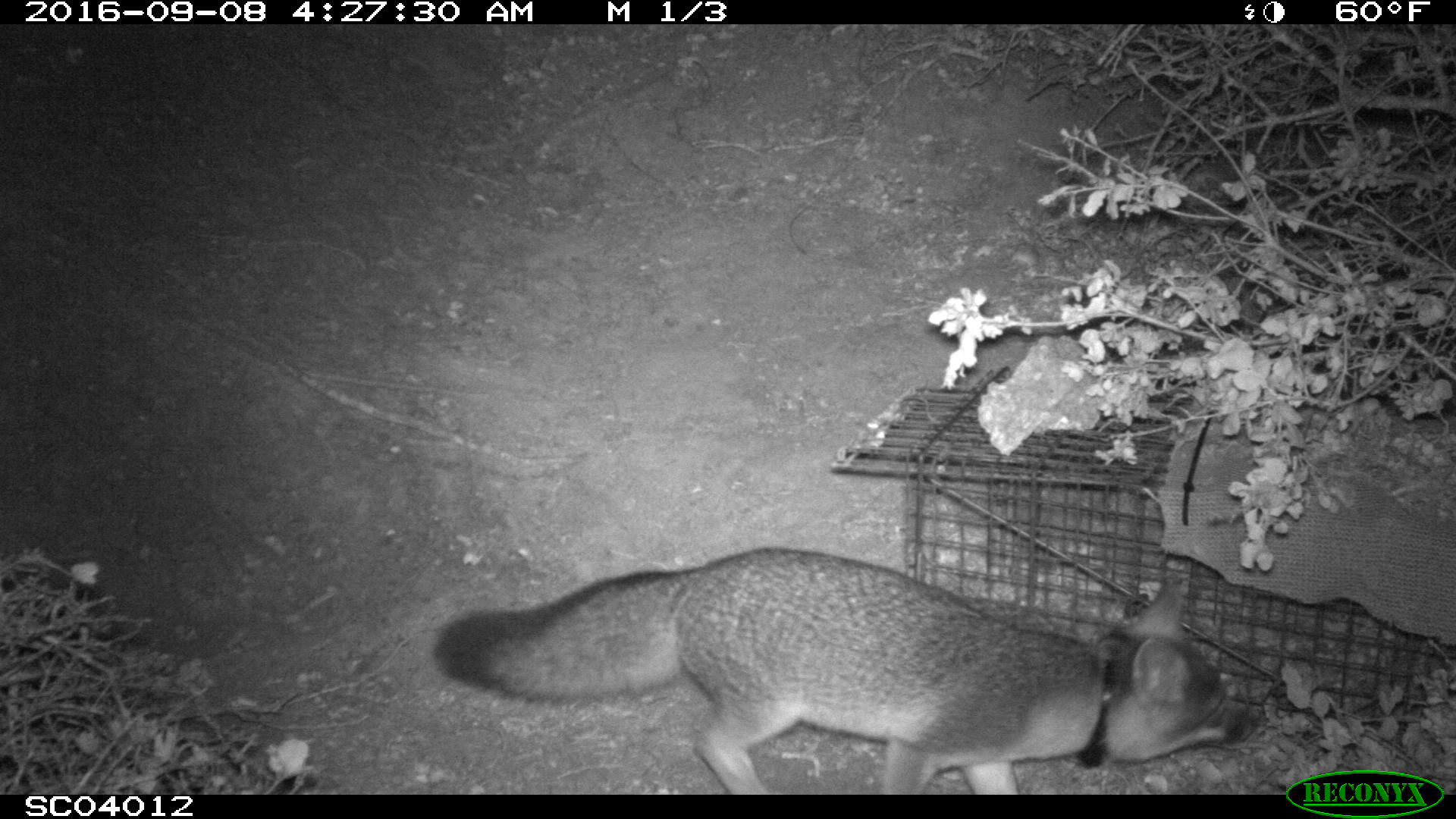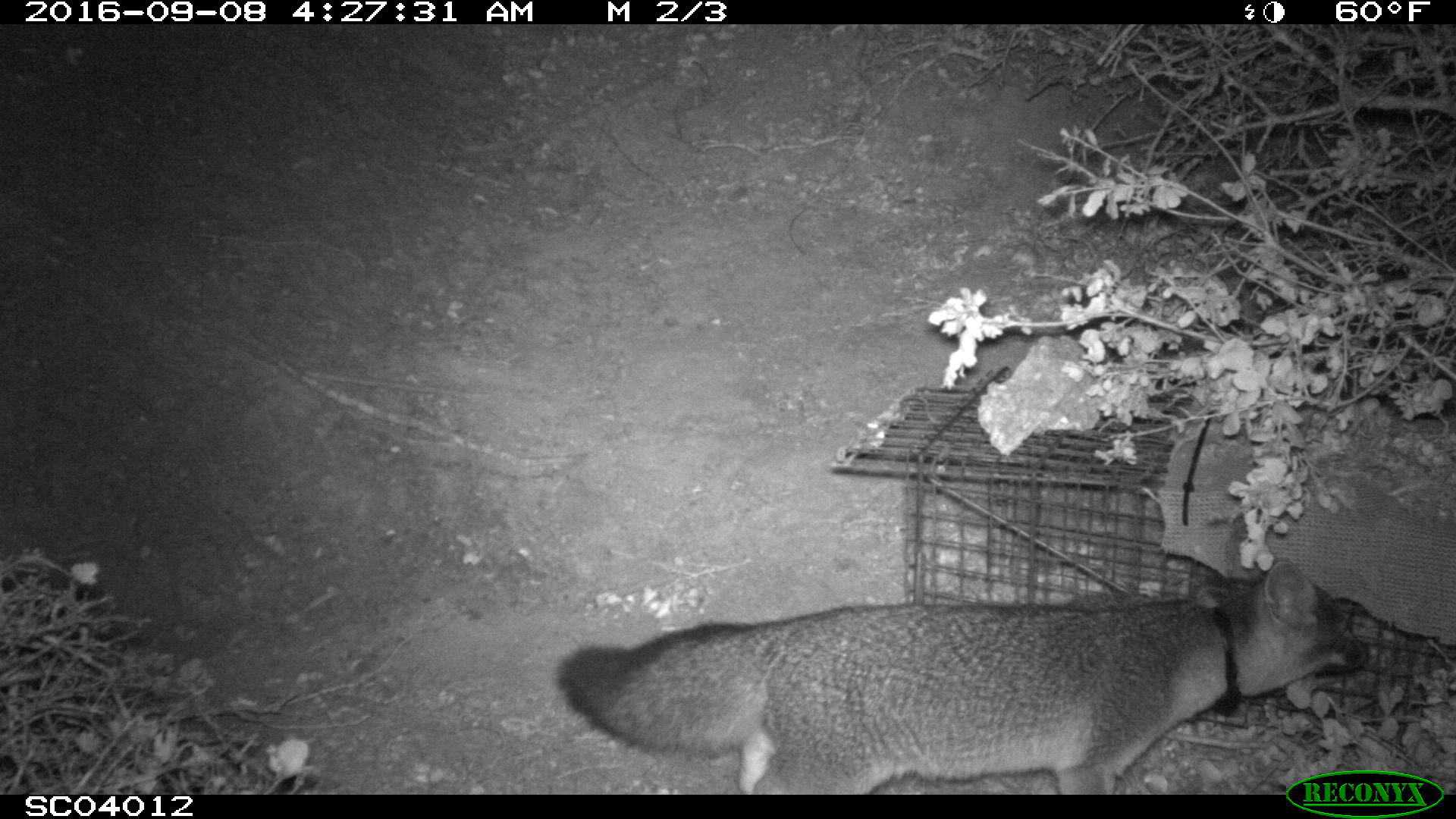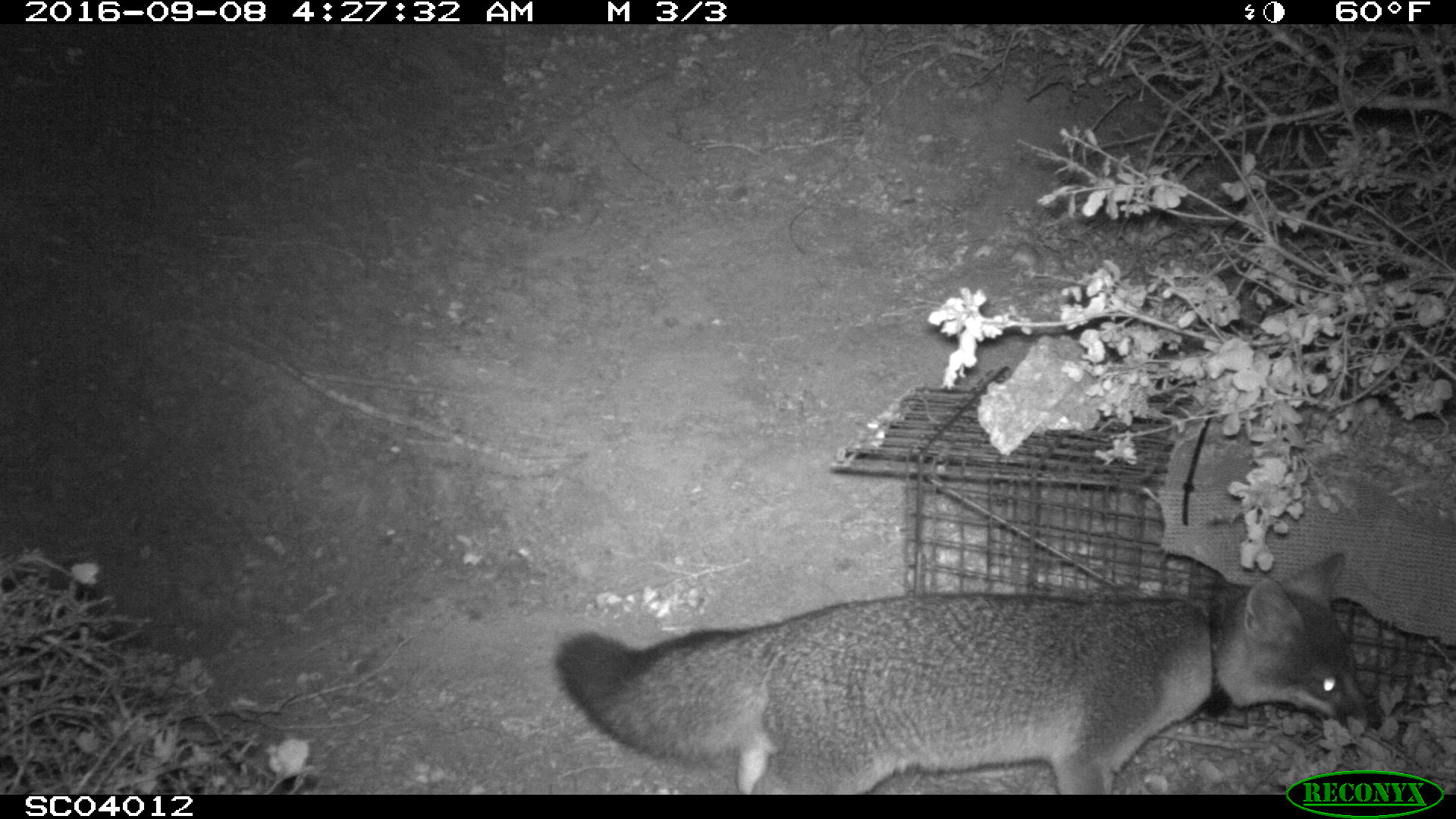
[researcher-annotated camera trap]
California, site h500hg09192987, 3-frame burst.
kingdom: Animalia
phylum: Chordata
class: Mammalia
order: Carnivora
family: Canidae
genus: Urocyon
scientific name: Urocyon littoralis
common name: island fox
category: fox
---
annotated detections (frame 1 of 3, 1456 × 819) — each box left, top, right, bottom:
fox: 433, 538, 1254, 795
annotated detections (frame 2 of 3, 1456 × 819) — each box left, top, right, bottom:
fox: 554, 530, 1370, 794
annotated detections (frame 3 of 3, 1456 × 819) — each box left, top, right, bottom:
fox: 549, 551, 1384, 793